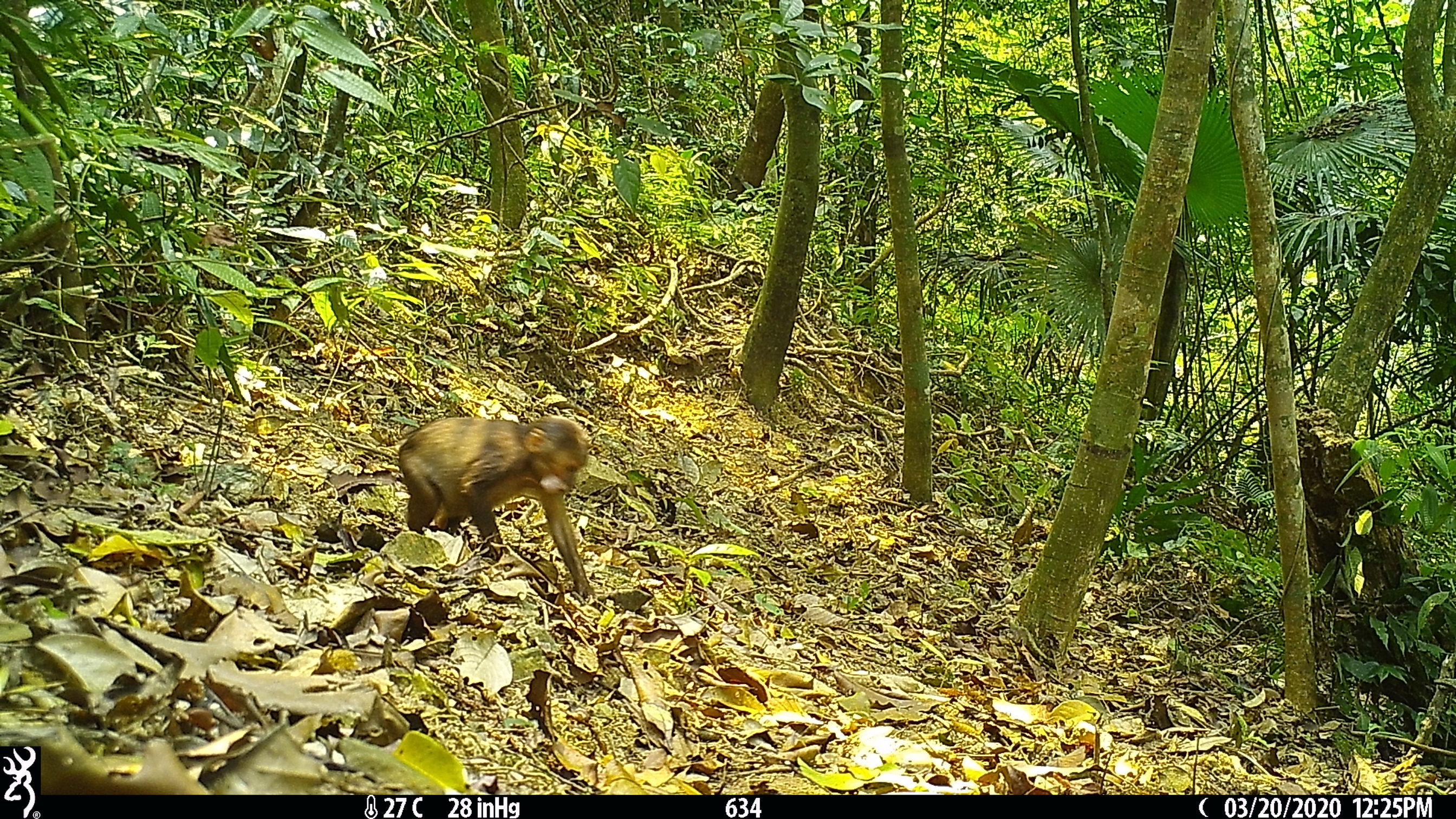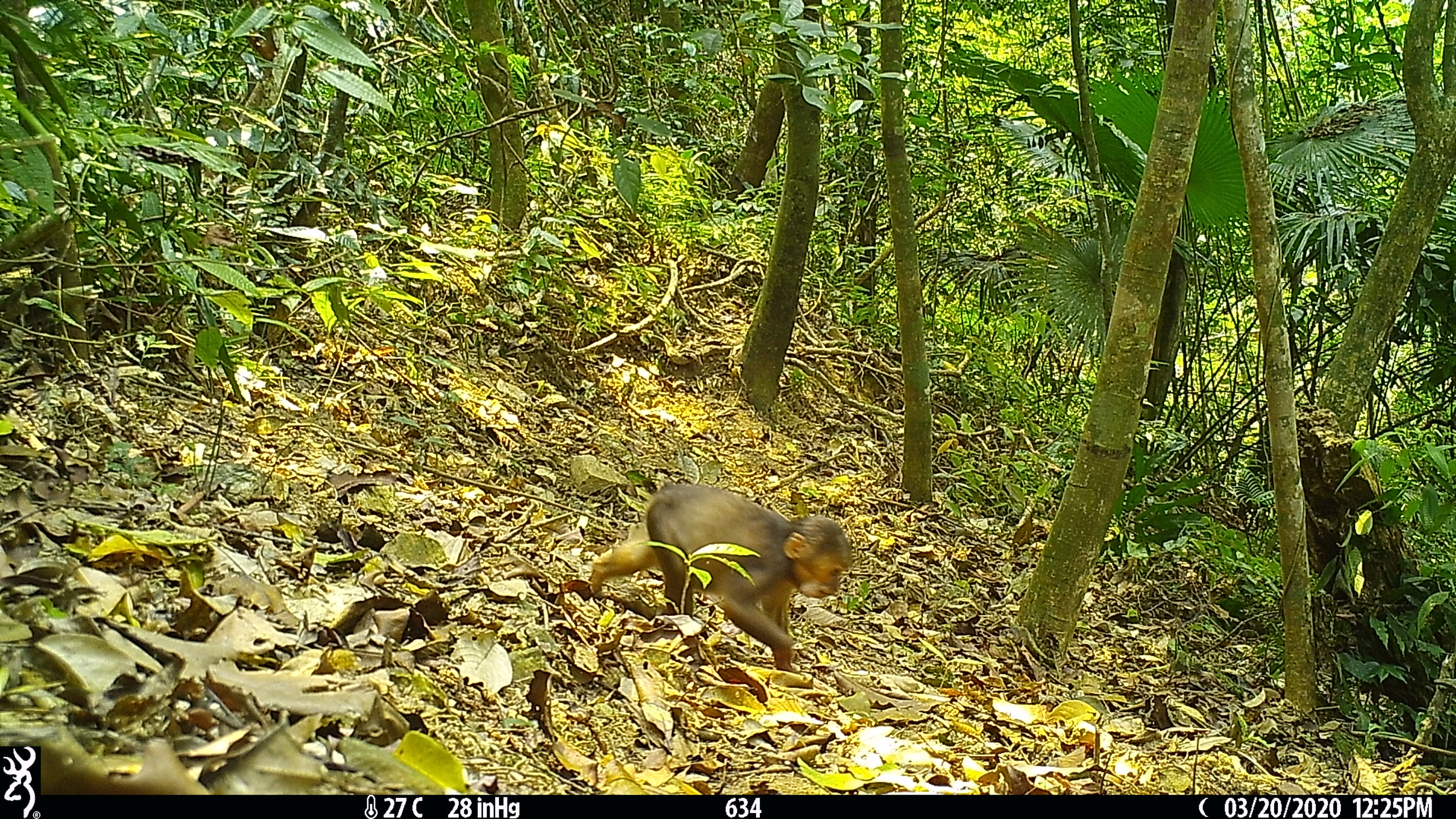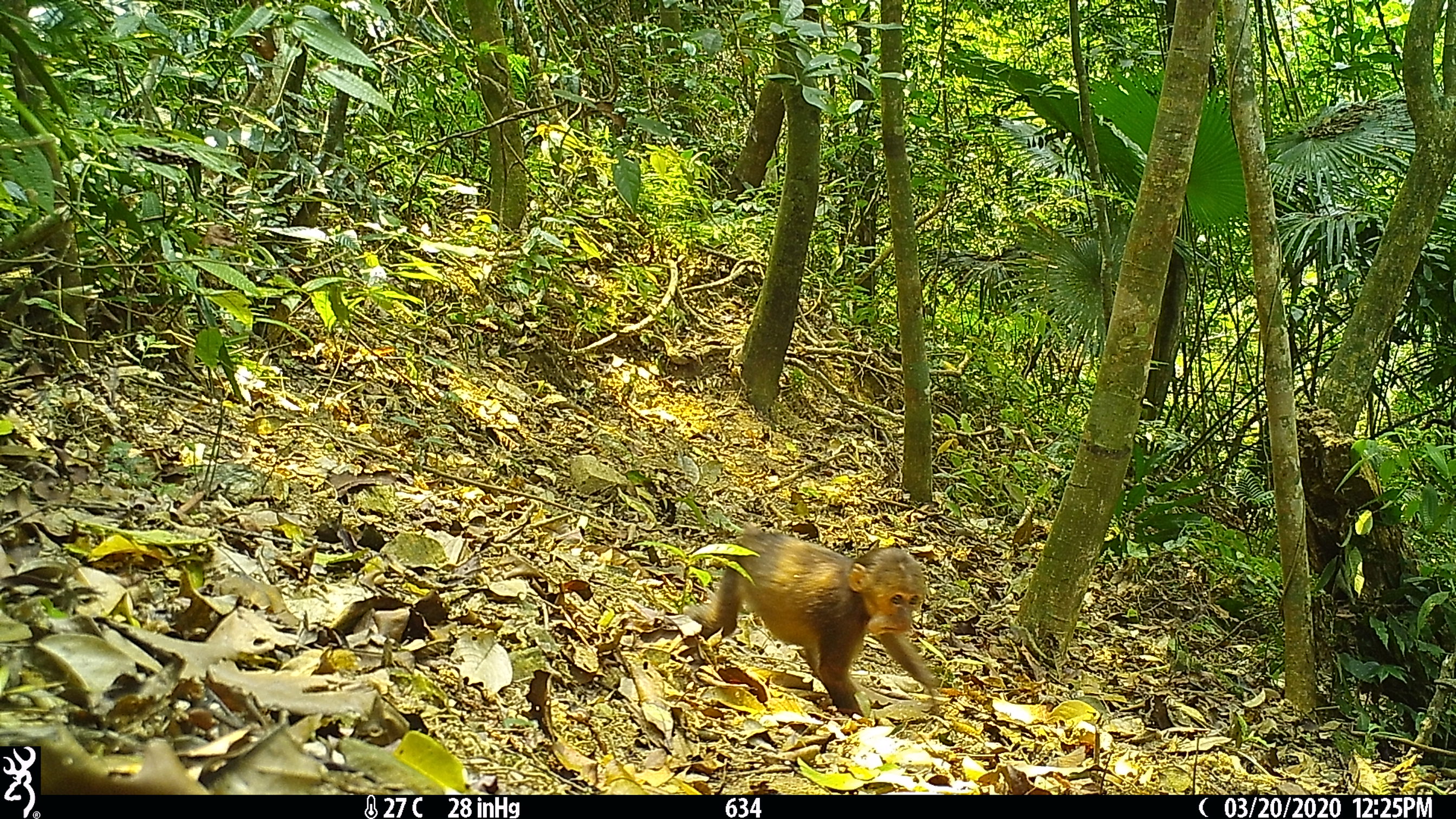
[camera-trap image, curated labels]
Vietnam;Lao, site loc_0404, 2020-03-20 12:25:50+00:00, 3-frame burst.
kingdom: Animalia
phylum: Chordata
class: Mammalia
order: Primates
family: Cercopithecidae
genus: Macaca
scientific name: Macaca arctoides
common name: stump-tailed macaque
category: stump tailed macaque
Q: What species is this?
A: Stump tailed macaque (stump-tailed macaque) (Macaca arctoides).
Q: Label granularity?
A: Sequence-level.